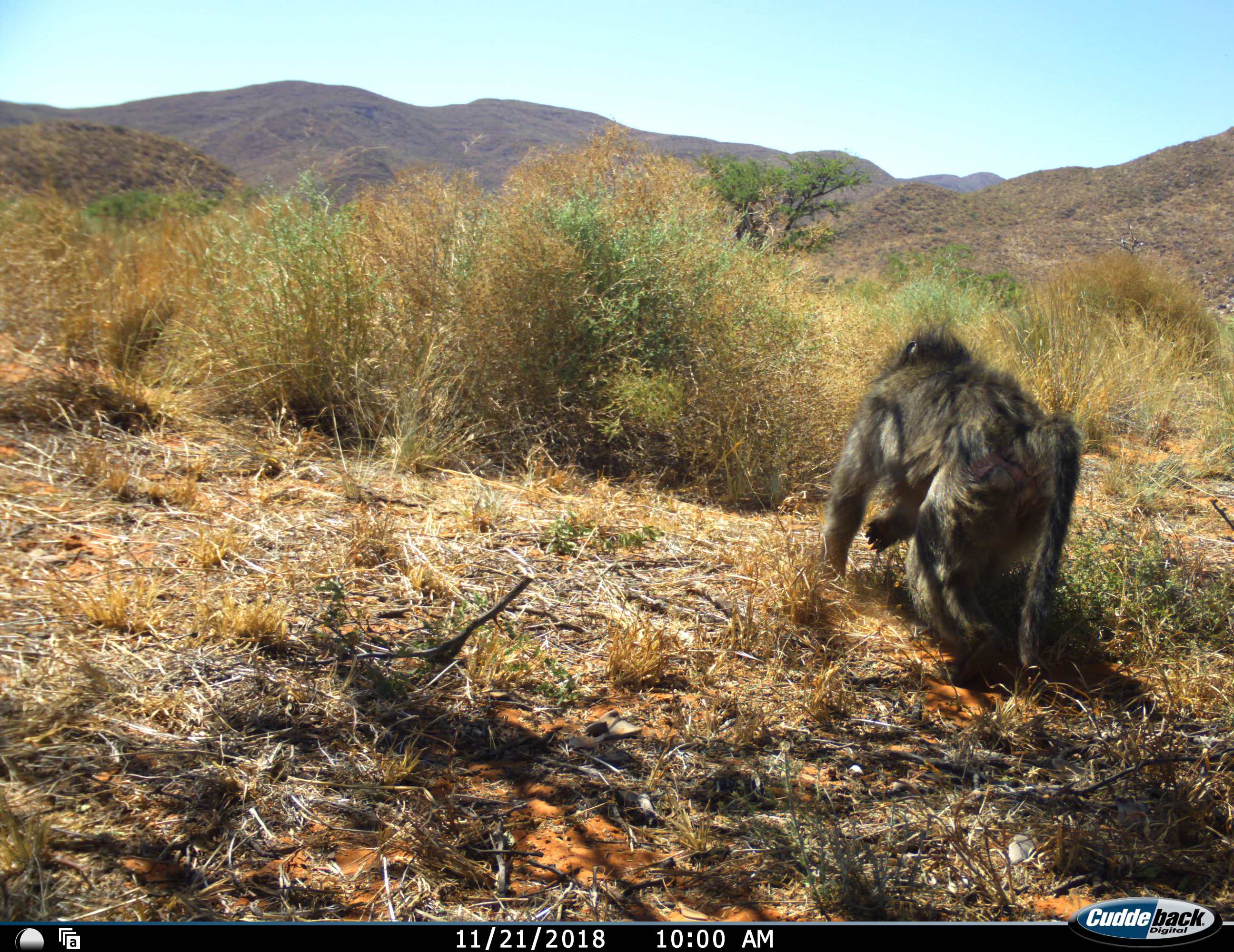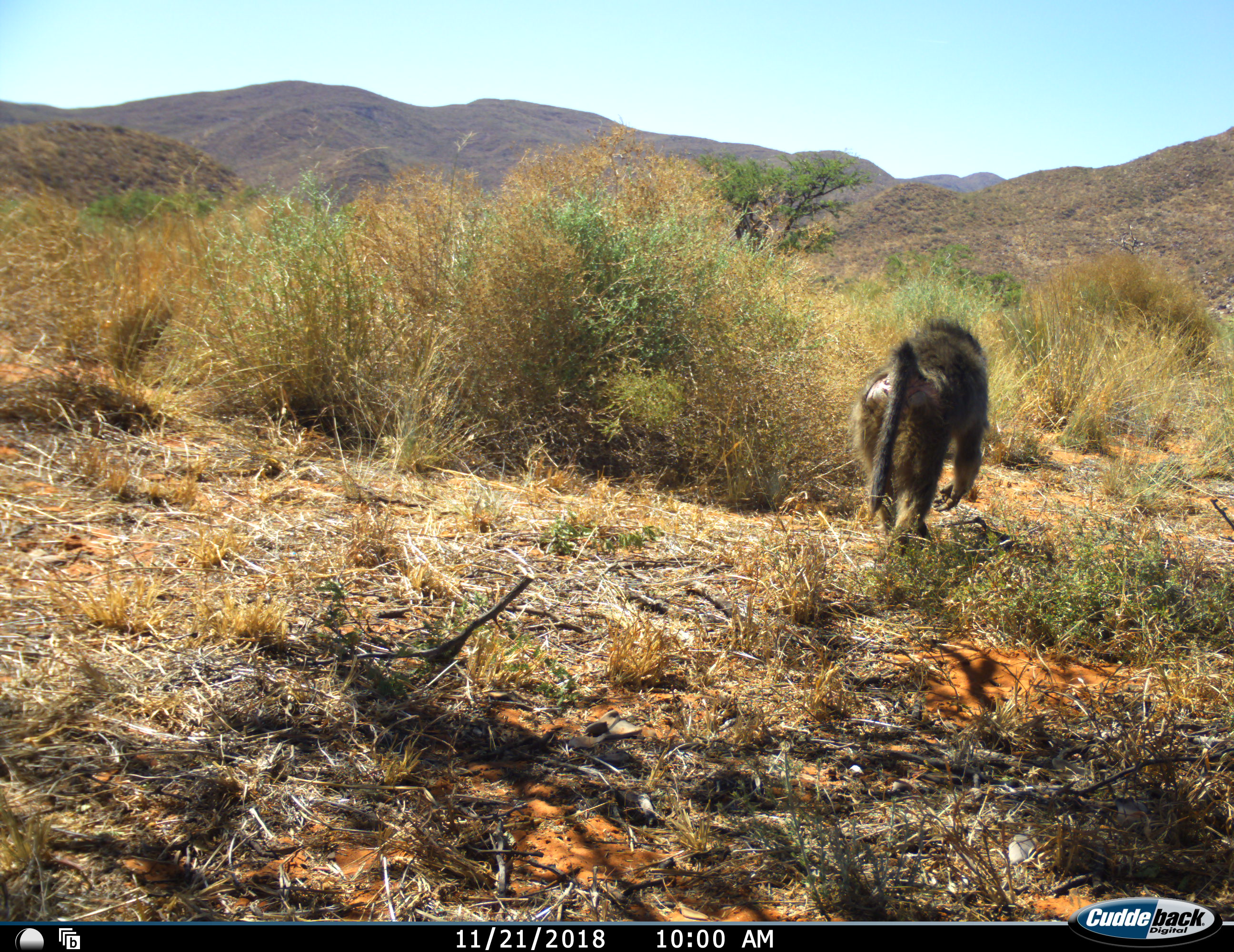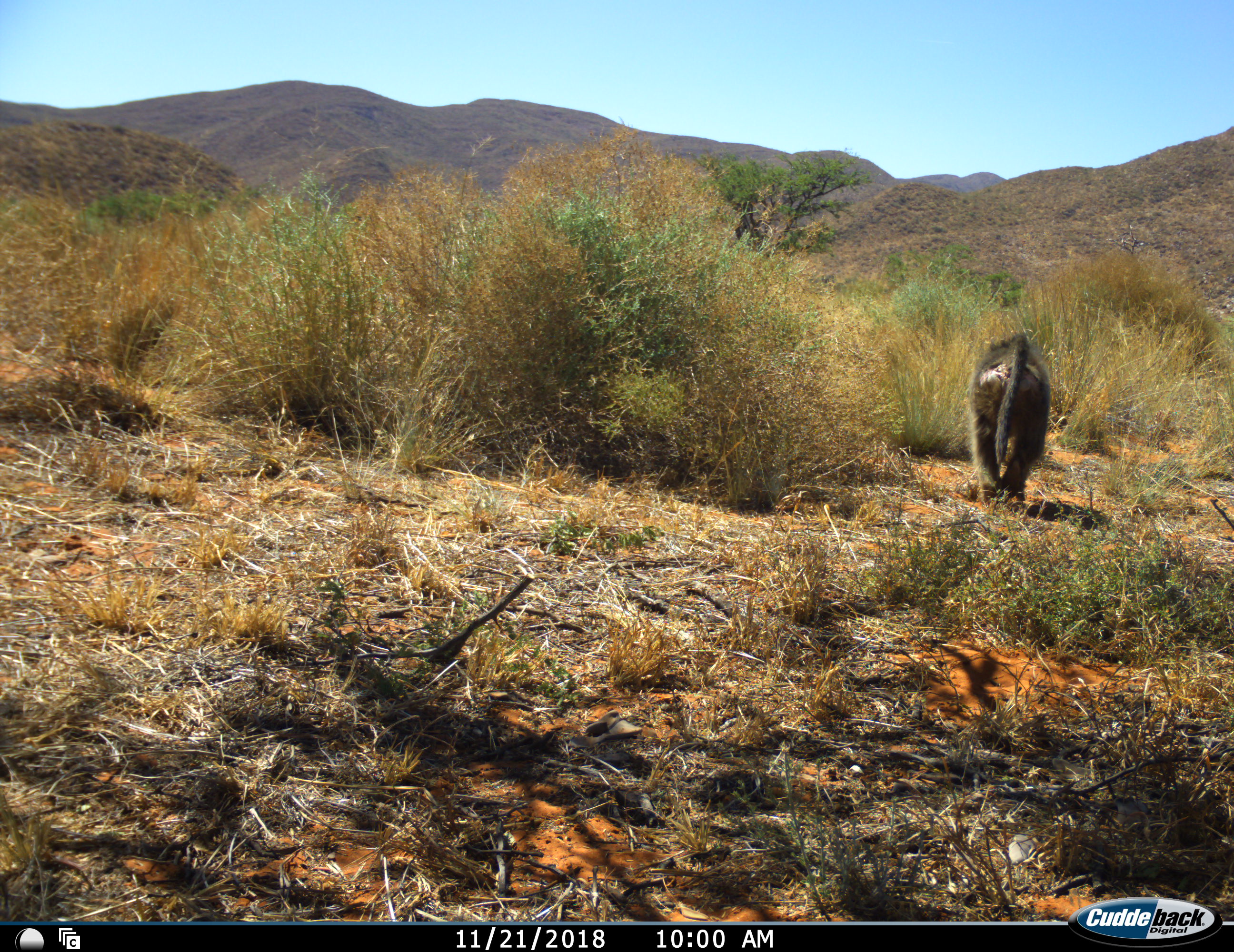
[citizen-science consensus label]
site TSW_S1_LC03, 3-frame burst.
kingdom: Animalia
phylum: Chordata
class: Mammalia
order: Primates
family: Cercopithecidae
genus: Papio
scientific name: Papio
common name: baboon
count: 1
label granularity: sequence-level